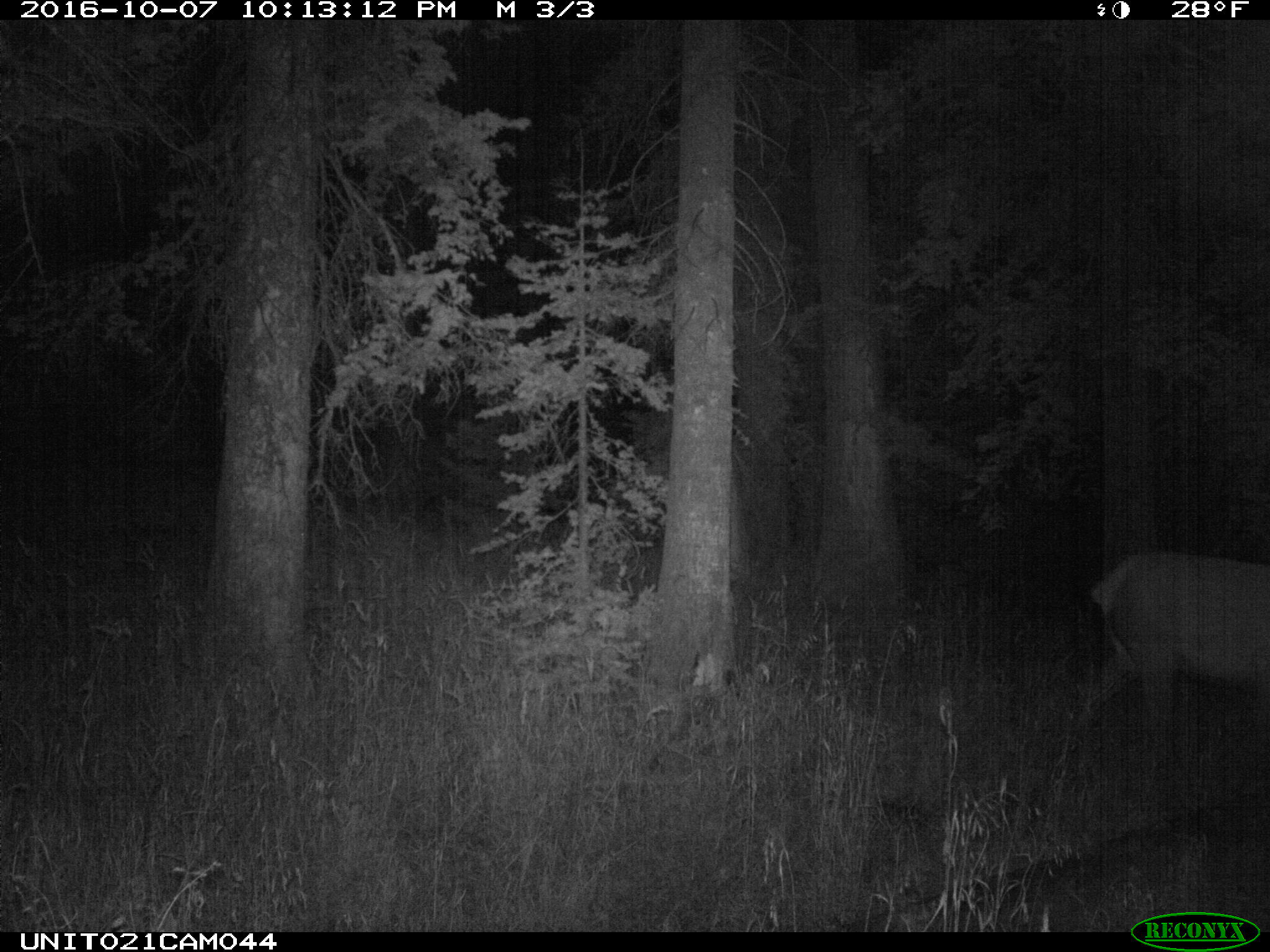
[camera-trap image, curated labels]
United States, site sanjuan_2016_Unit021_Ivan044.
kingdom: Animalia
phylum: Chordata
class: Mammalia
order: Artiodactyla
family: Cervidae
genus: Cervus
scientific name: Cervus elaphus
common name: red deer